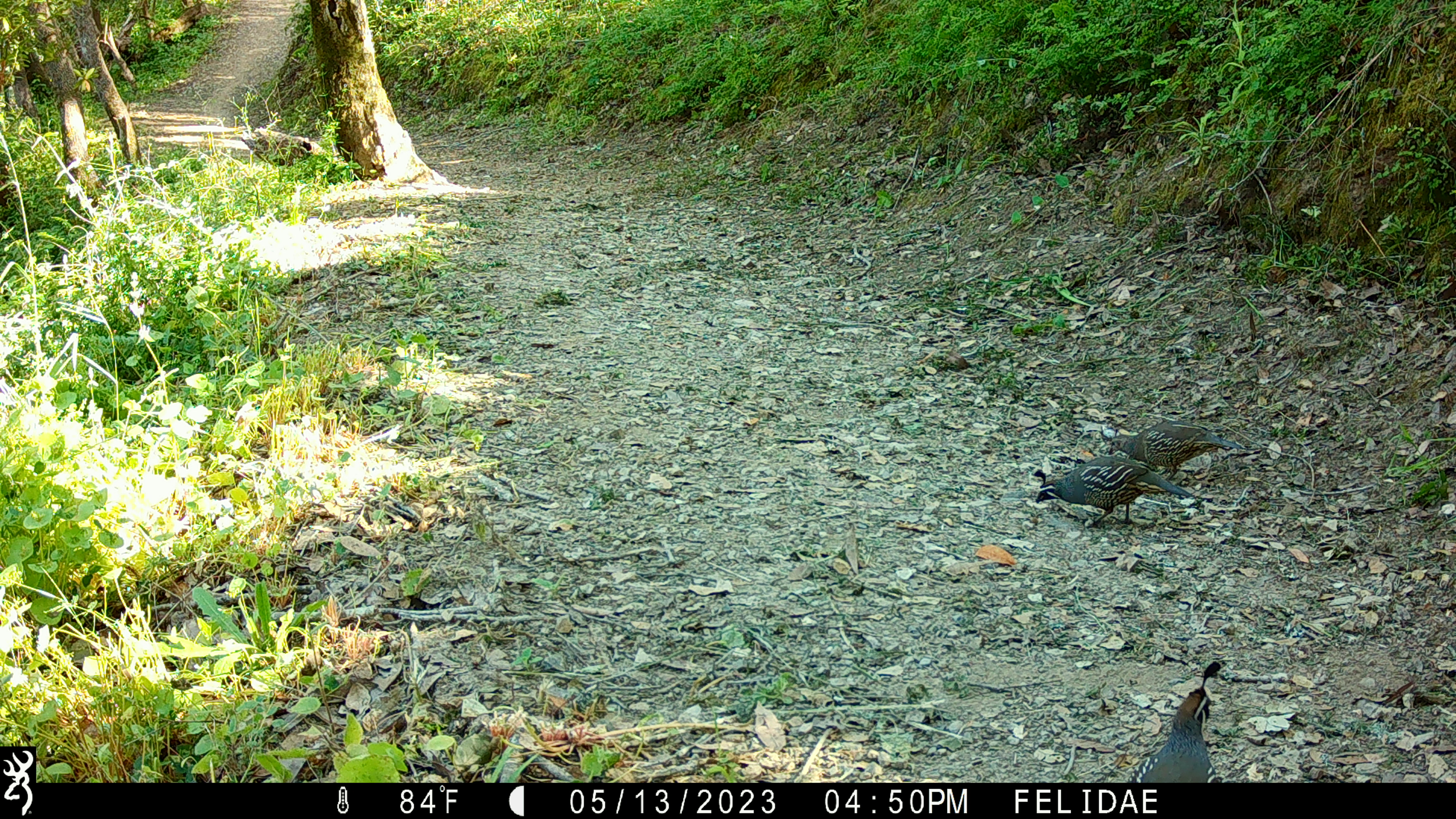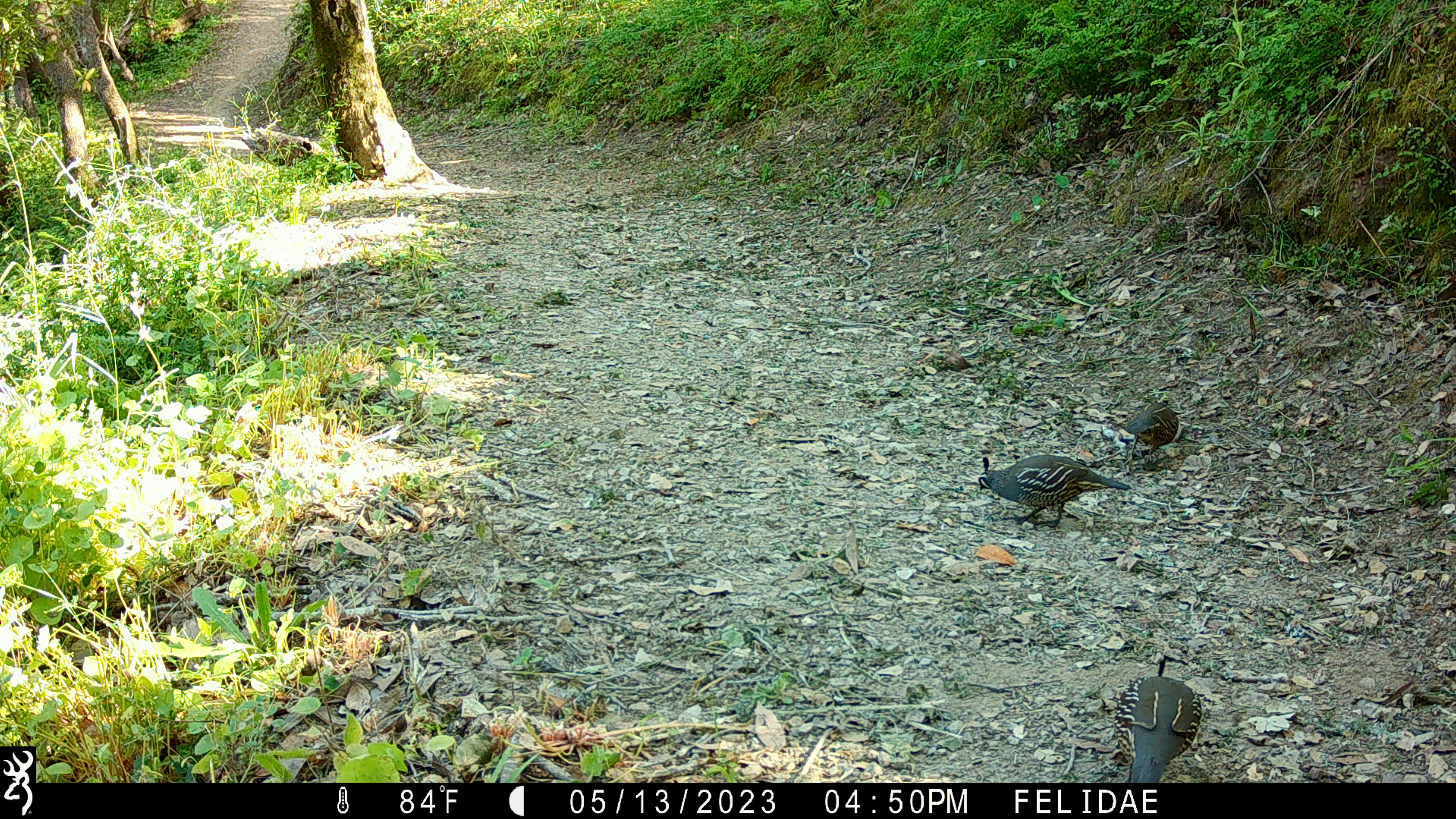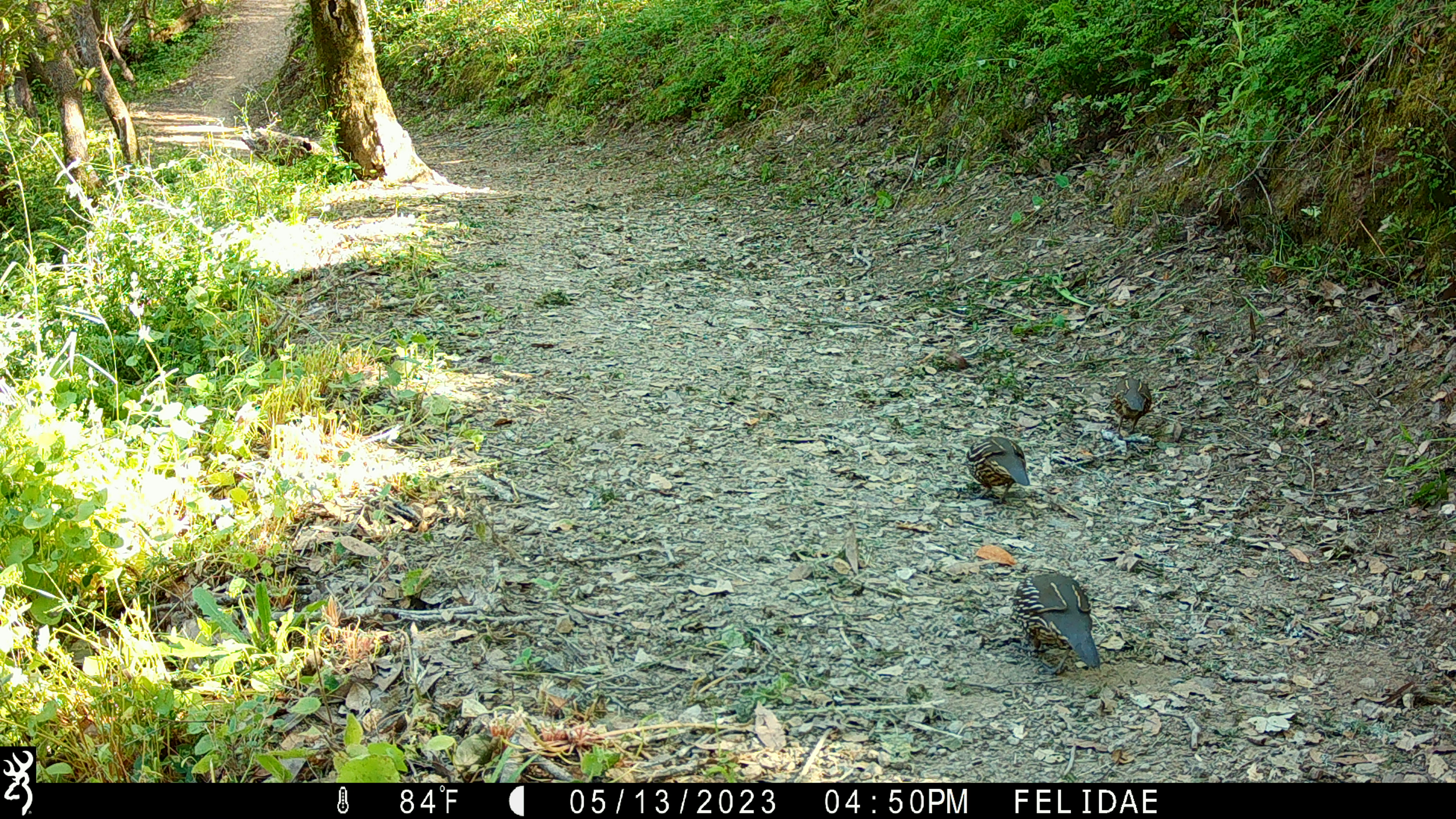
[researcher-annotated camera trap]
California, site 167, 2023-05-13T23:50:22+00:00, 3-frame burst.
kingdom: Animalia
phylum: Chordata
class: Aves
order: Galliformes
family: Odontophoridae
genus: Callipepla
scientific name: Callipepla californica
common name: california quail